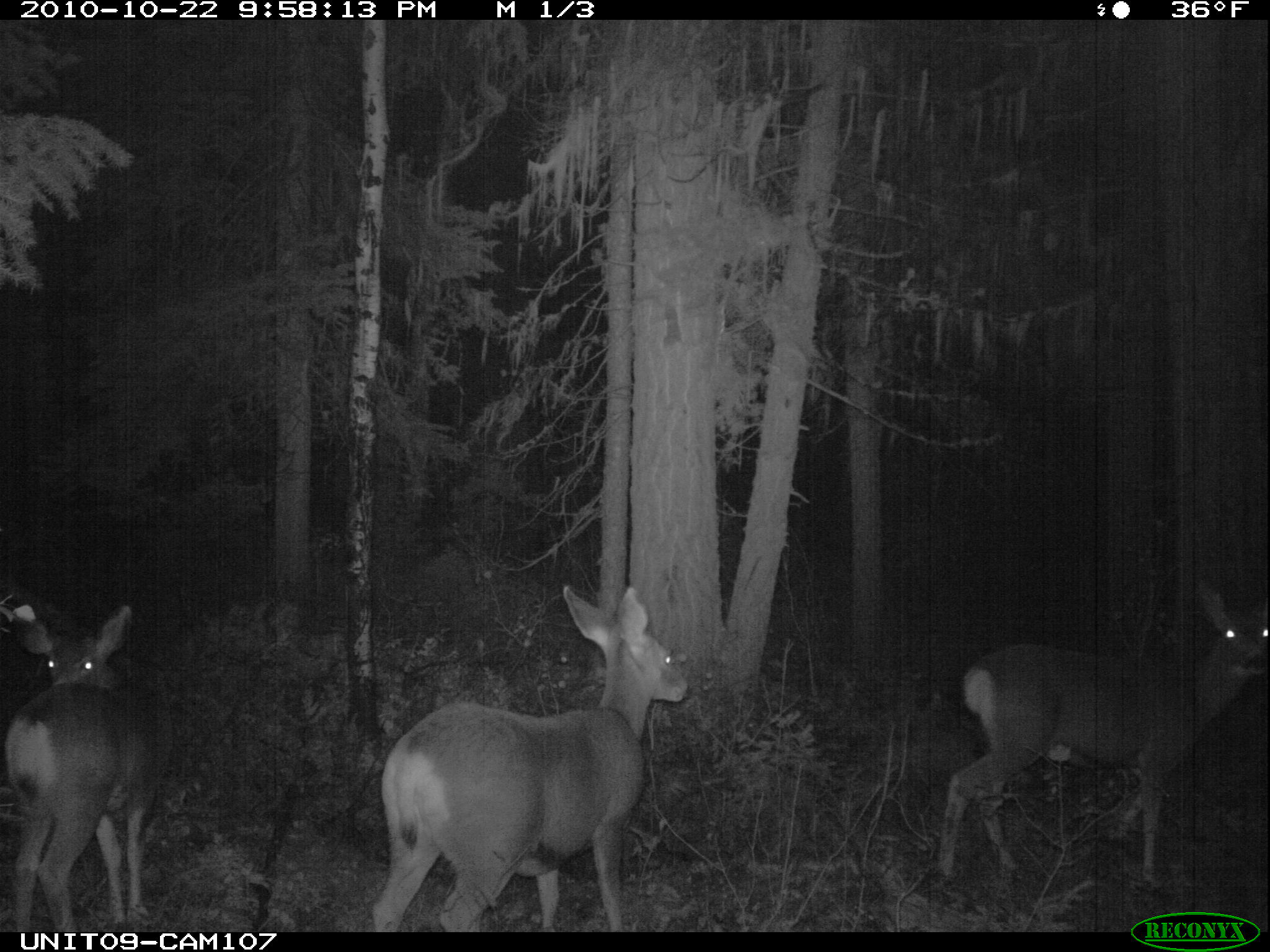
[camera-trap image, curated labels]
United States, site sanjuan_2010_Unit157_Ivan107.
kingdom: Animalia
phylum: Chordata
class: Mammalia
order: Artiodactyla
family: Cervidae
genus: Odocoileus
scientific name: Odocoileus hemionus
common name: mule deer